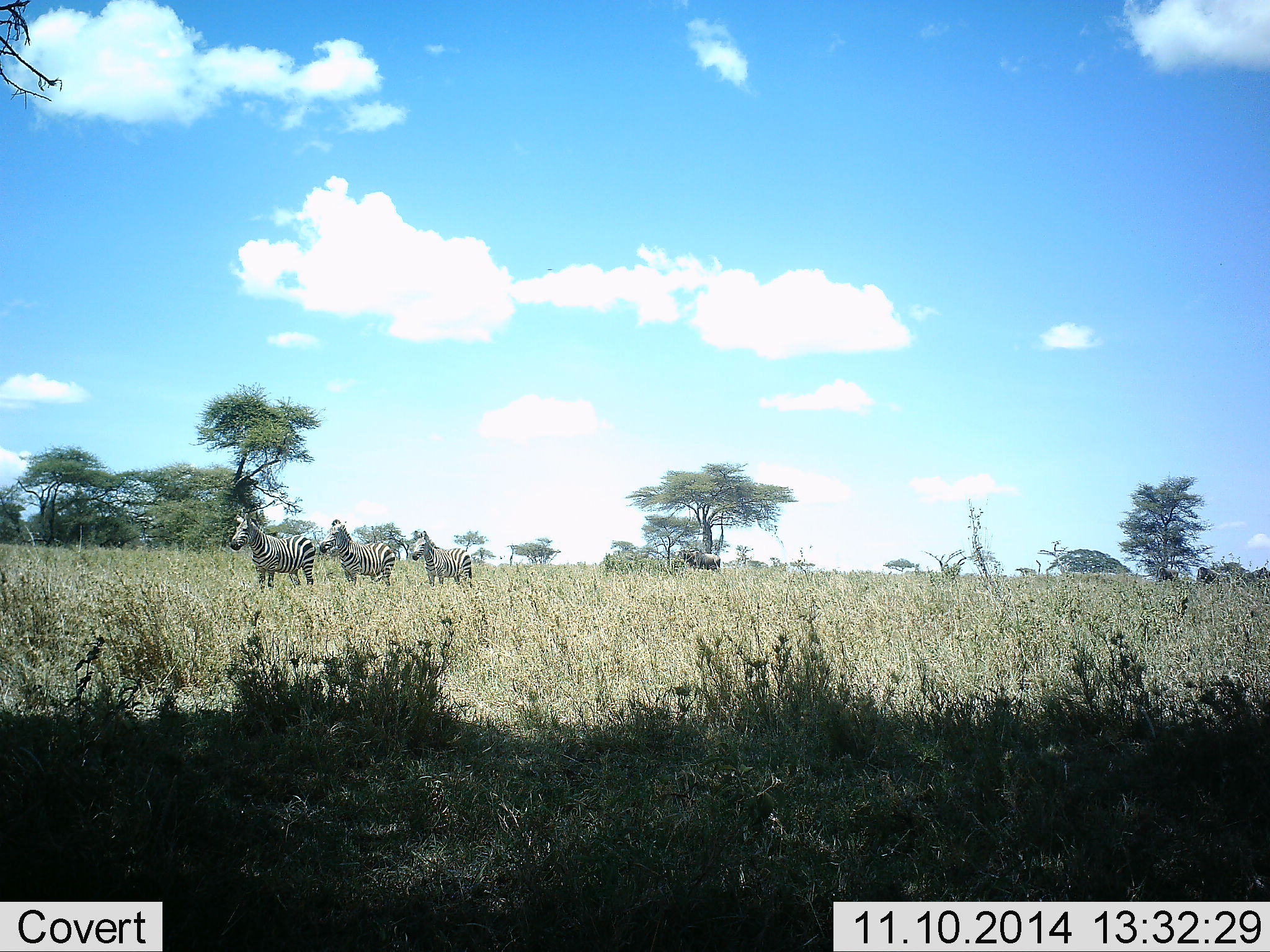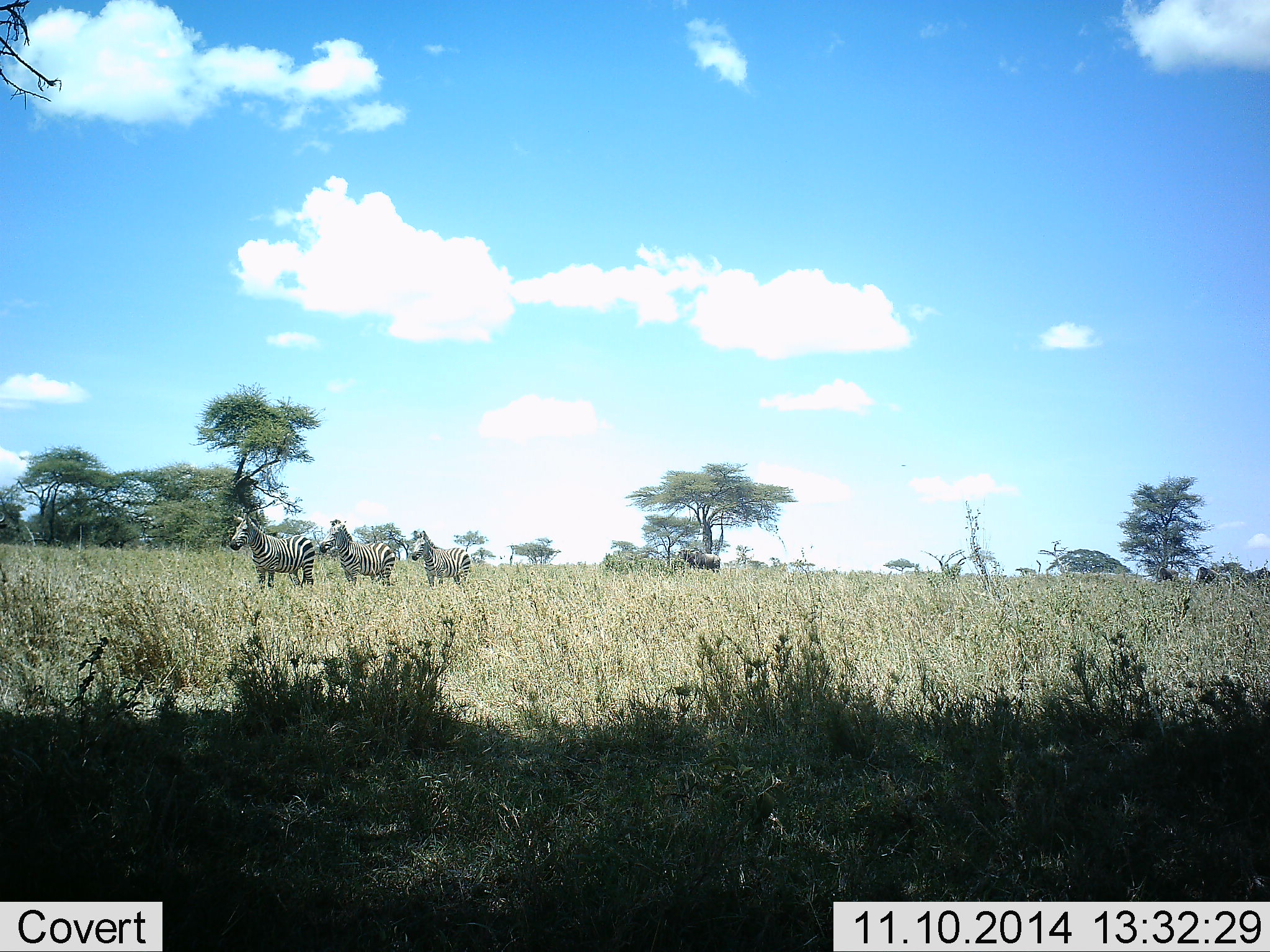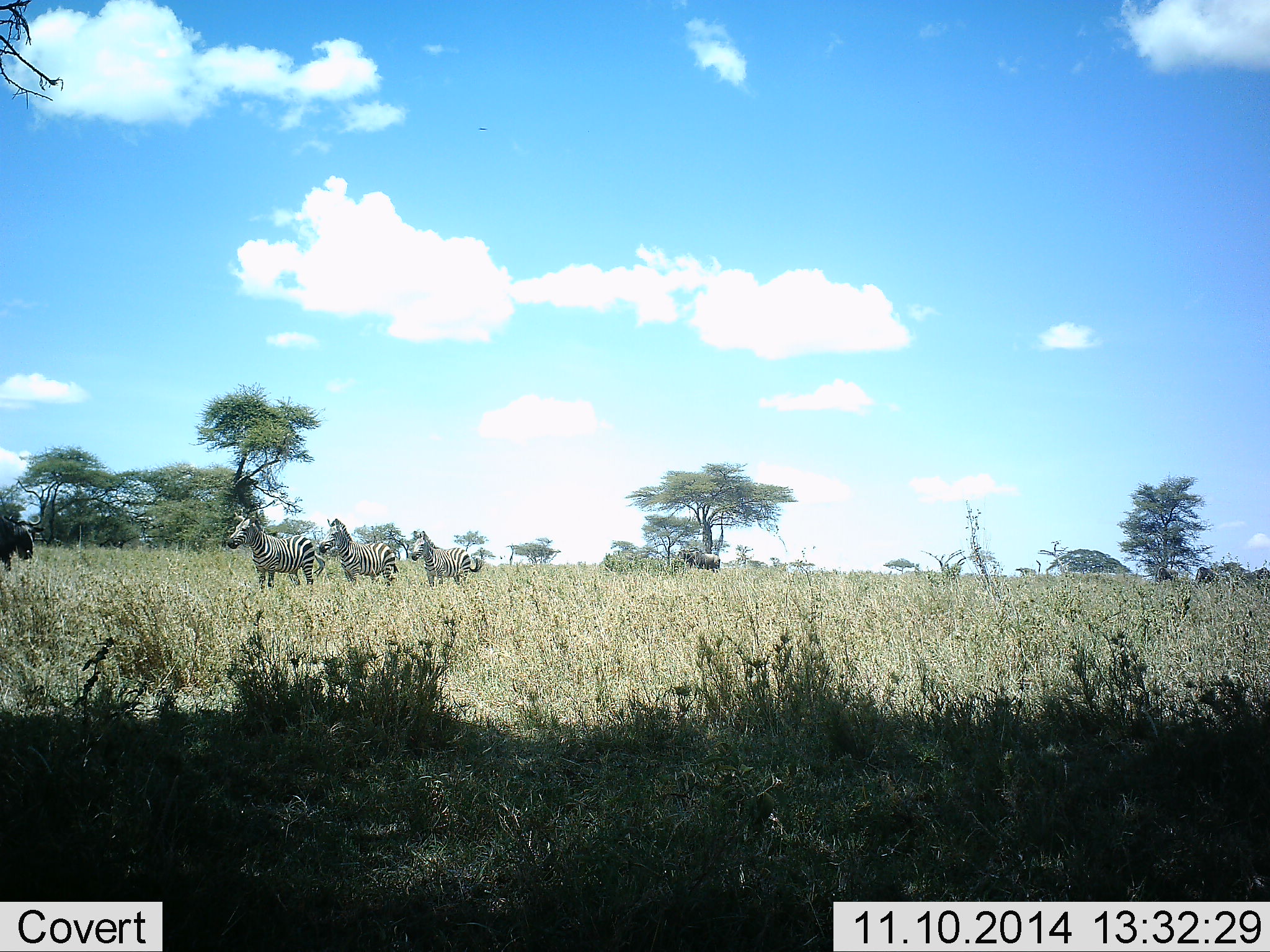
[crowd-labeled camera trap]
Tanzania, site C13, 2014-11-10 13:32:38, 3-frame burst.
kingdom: Animalia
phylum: Chordata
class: Mammalia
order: Artiodactyla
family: Bovidae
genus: Connochaetes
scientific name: Connochaetes taurinus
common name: blue wildebeest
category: wildebeest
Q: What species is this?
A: Wildebeest (blue wildebeest) (Connochaetes taurinus).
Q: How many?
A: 2.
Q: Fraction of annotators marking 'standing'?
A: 60%.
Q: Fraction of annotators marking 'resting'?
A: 0%.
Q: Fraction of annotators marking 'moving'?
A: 100%.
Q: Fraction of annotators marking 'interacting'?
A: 0%.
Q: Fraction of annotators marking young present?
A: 0%.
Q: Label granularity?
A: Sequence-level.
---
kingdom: Animalia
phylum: Chordata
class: Mammalia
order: Perissodactyla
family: Equidae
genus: Equus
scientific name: Equus quagga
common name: plains zebra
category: zebra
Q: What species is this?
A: Zebra (plains zebra) (Equus quagga).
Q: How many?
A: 3.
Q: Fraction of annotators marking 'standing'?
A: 95%.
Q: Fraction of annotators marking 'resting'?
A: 0%.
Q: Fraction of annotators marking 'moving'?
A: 5%.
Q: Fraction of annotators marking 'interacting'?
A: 0%.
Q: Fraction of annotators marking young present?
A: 0%.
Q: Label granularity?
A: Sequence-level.